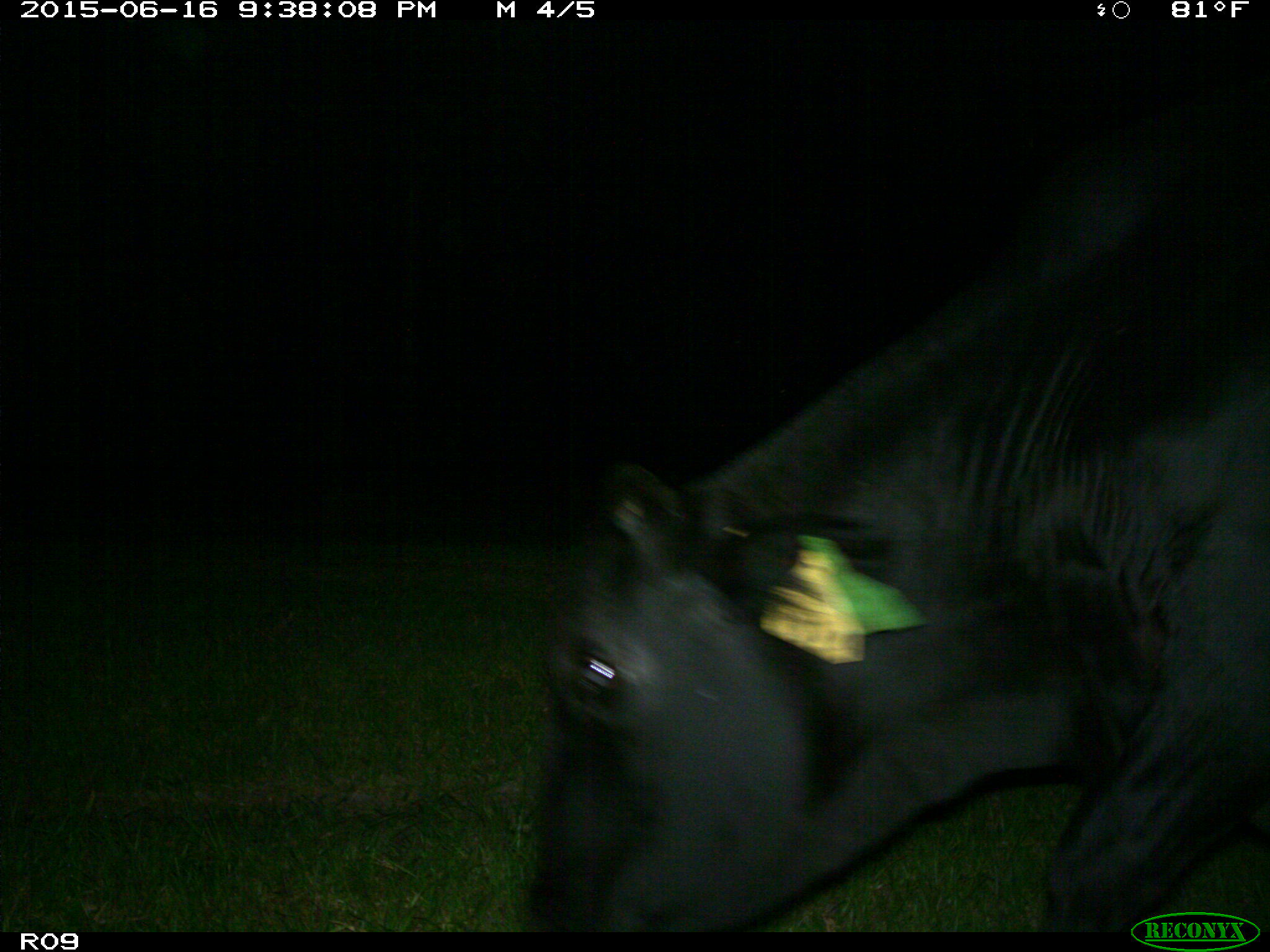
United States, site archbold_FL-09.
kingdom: Animalia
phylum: Chordata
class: Mammalia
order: Artiodactyla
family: Bovidae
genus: Bos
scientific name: Bos taurus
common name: domestic cow